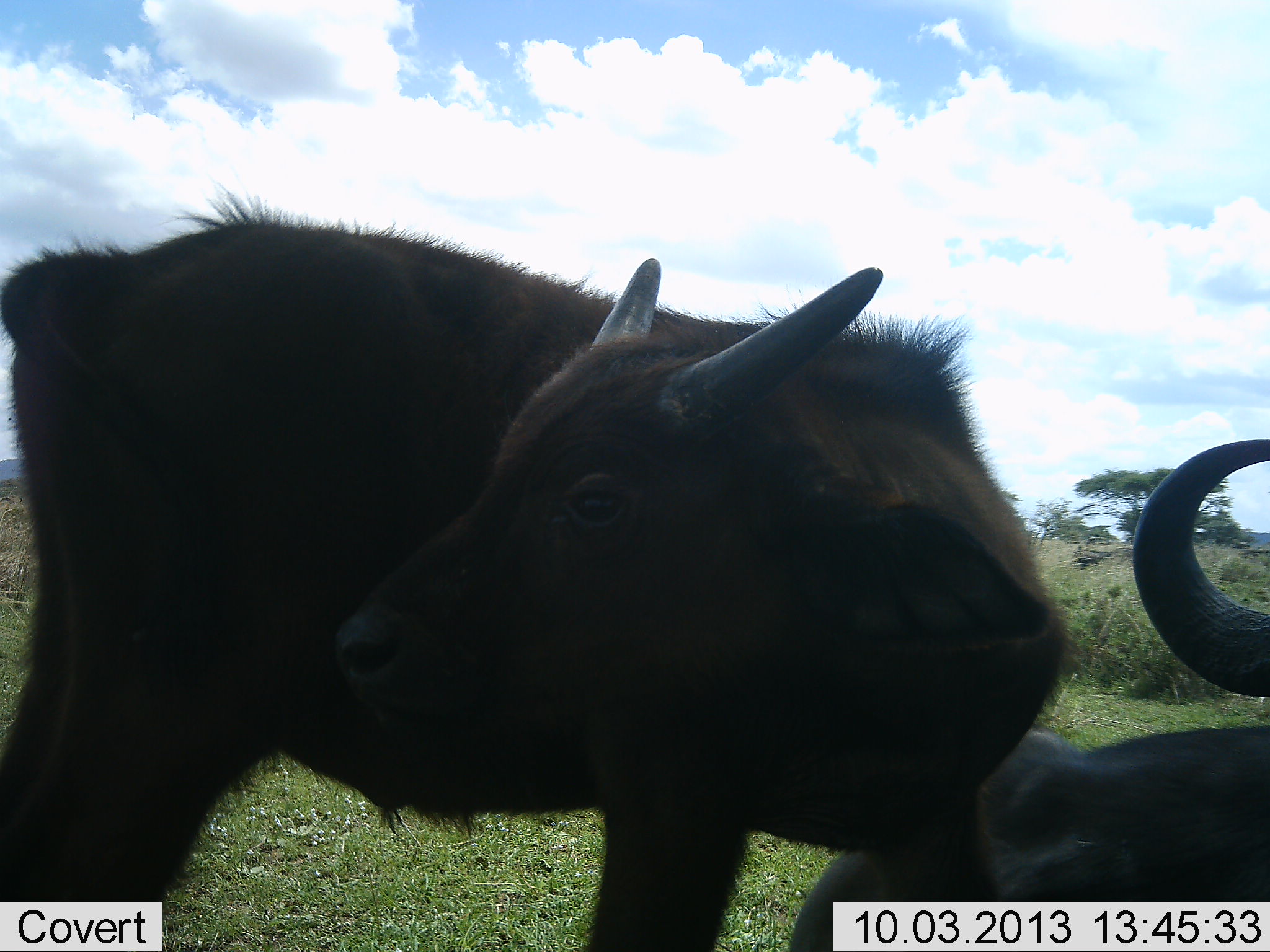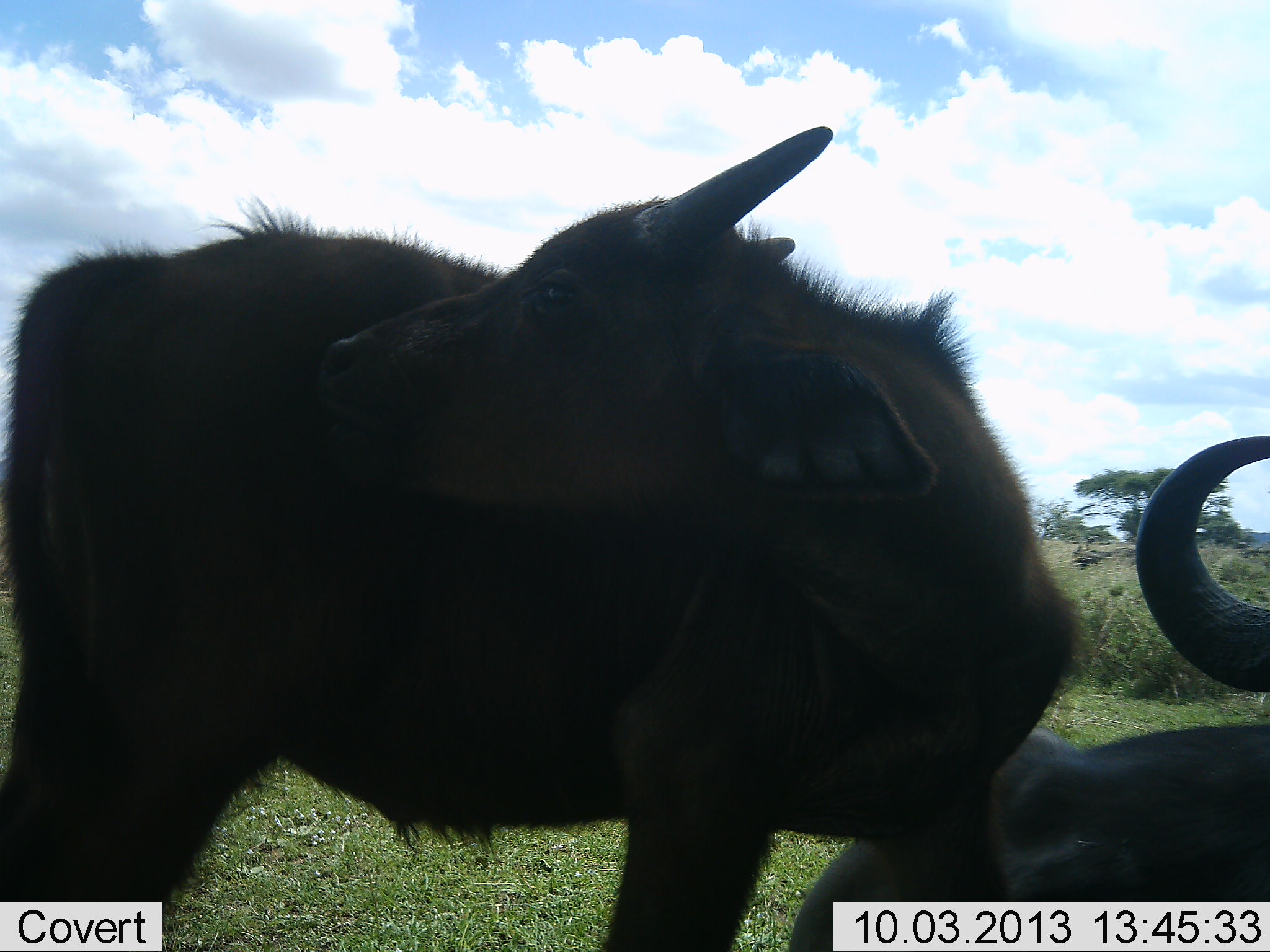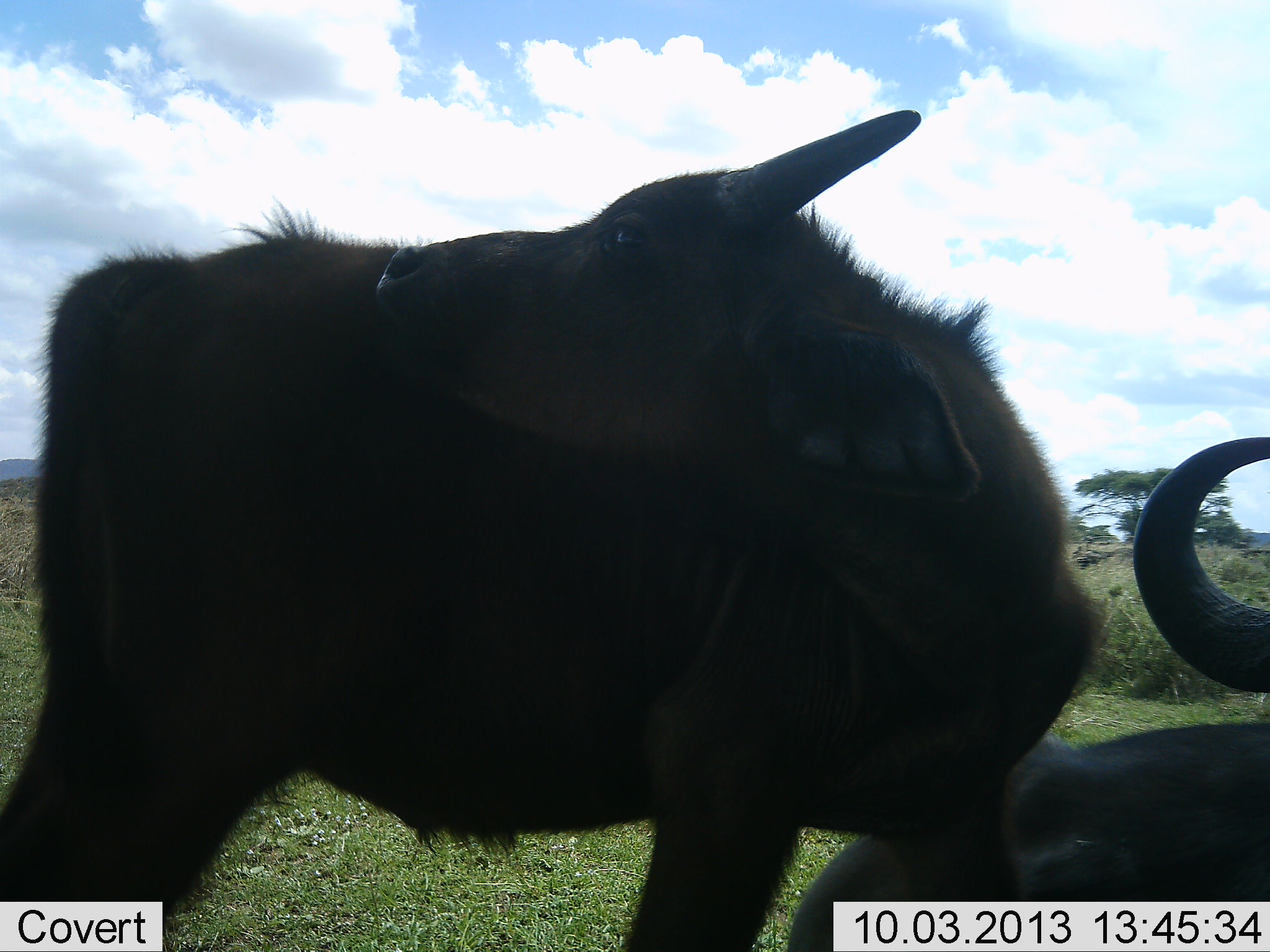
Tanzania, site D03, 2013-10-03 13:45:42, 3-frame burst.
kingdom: Animalia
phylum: Chordata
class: Mammalia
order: Artiodactyla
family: Bovidae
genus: Syncerus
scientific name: Syncerus caffer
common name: cape buffalo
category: buffalo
Buffalo (cape buffalo) (Syncerus caffer), count 2. Behavior (volunteer vote fractions): standing 70%, resting 70%, moving 10%, interacting 20%. Young present (vote fraction): 80%. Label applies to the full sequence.